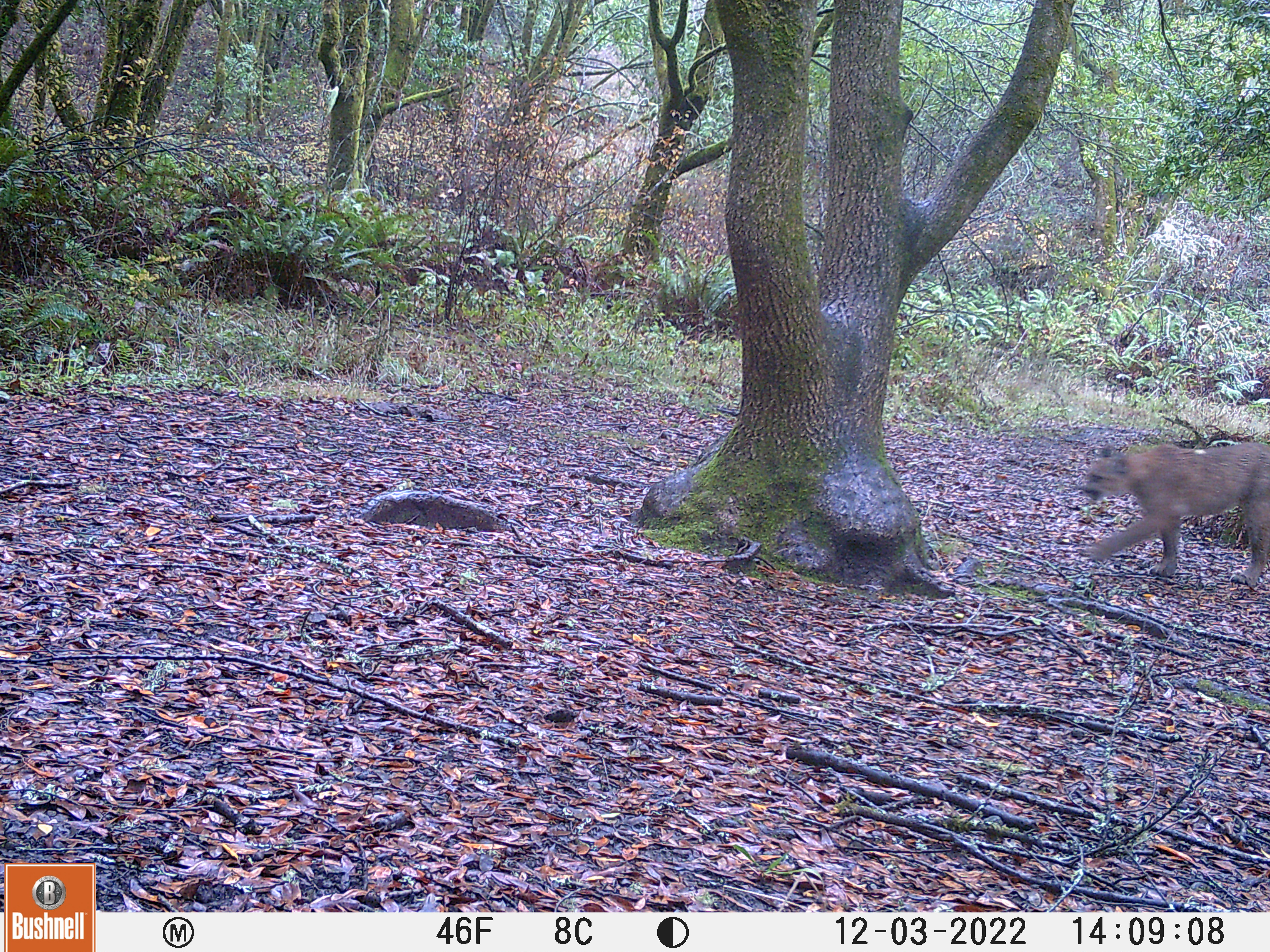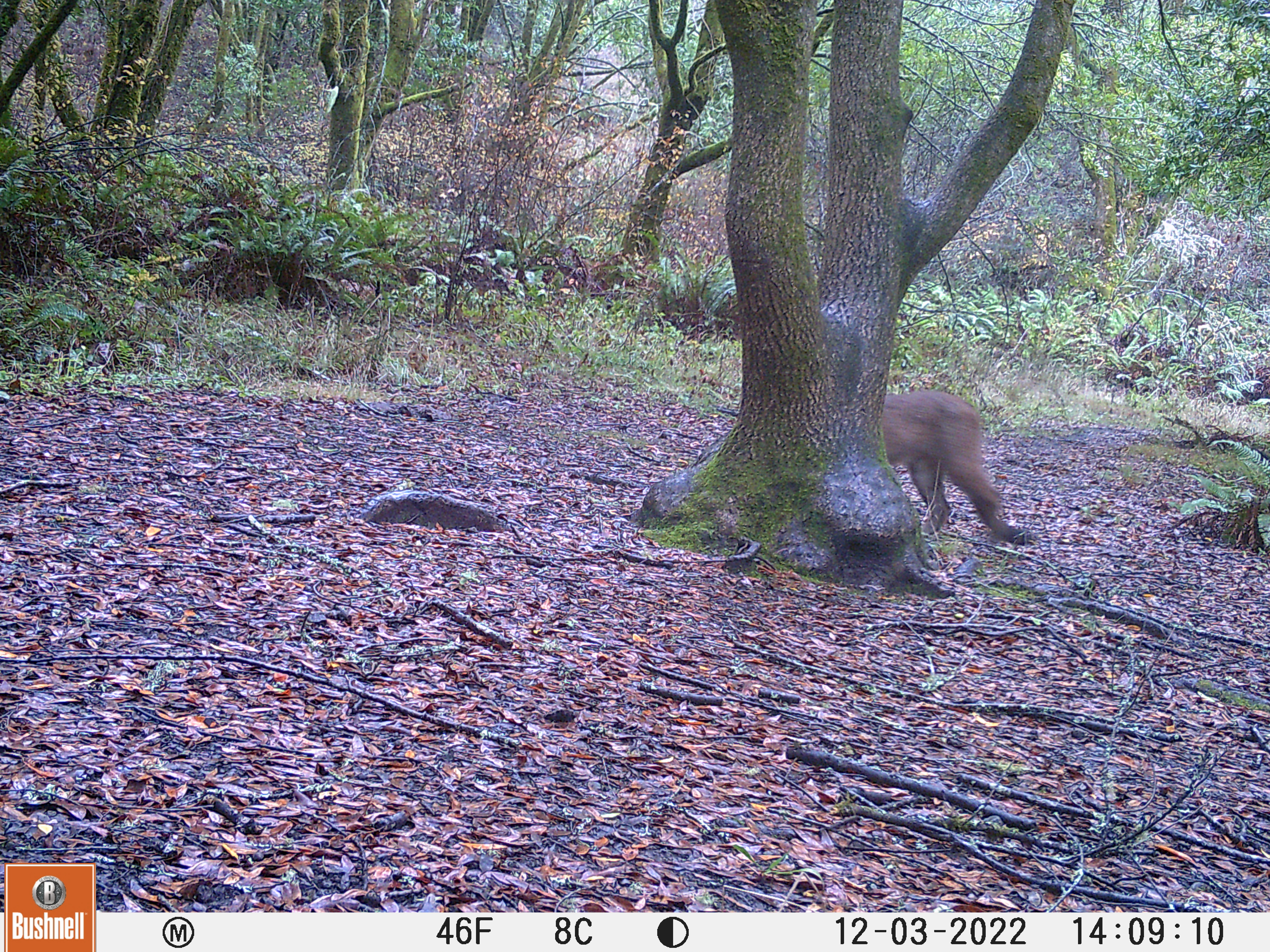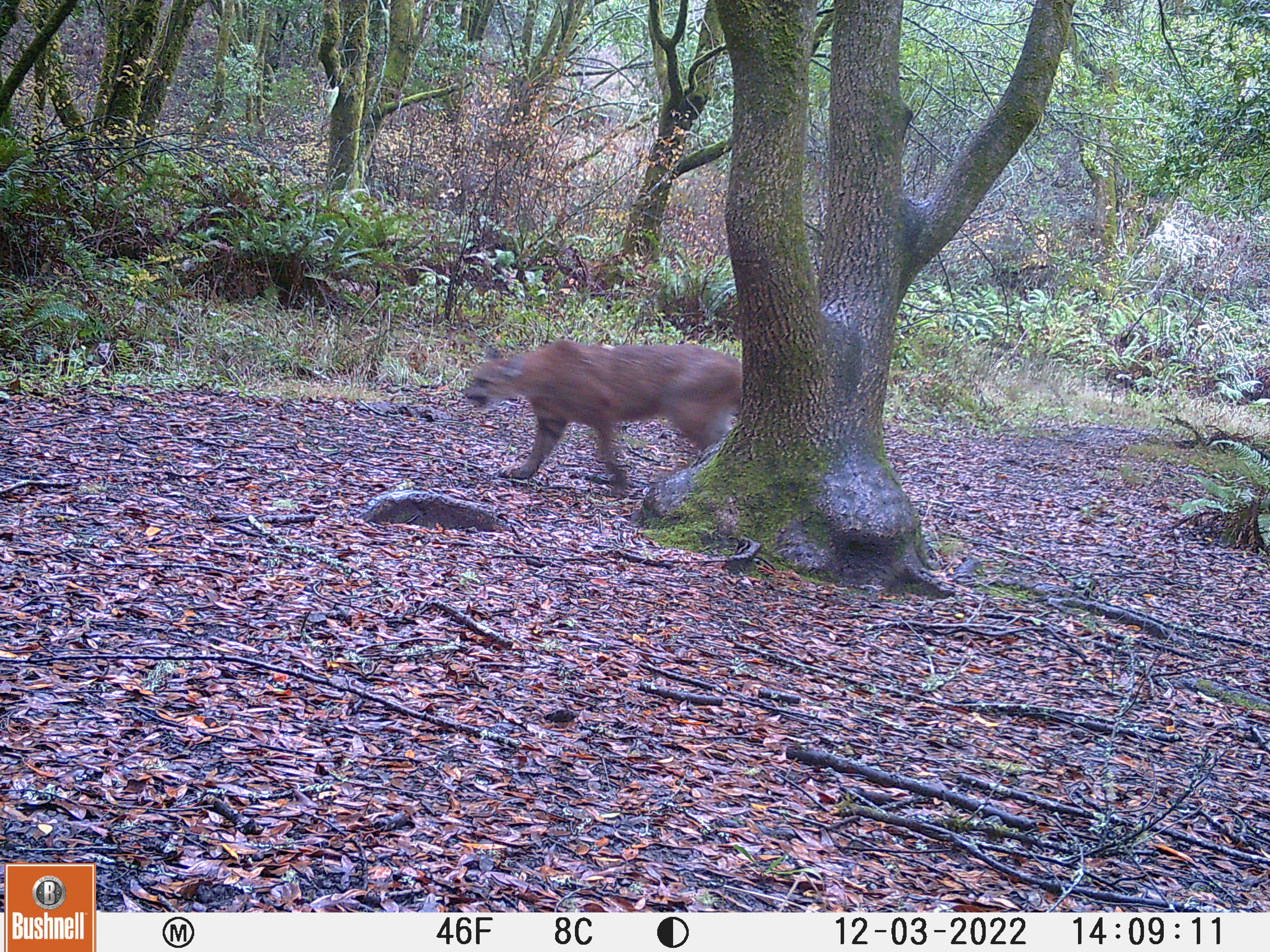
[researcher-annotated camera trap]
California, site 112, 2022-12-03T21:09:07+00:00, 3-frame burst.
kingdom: Animalia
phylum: Chordata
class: Mammalia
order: Carnivora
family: Felidae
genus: Lynx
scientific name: Lynx rufus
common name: bobcat